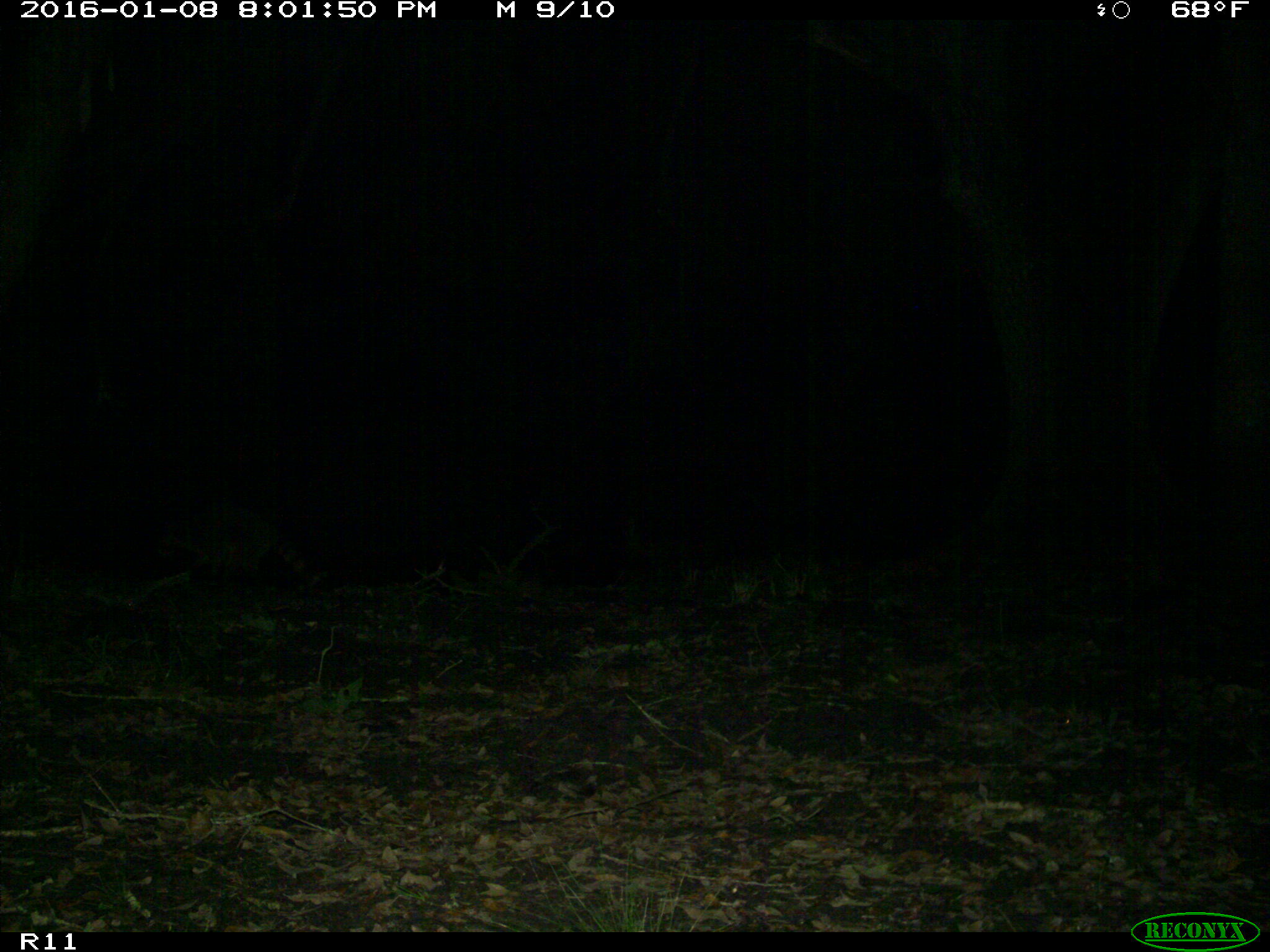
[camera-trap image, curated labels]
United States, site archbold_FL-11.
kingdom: Animalia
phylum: Chordata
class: Mammalia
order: Carnivora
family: Procyonidae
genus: Procyon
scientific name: Procyon lotor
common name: common raccoon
Procyon lotor (common raccoon).